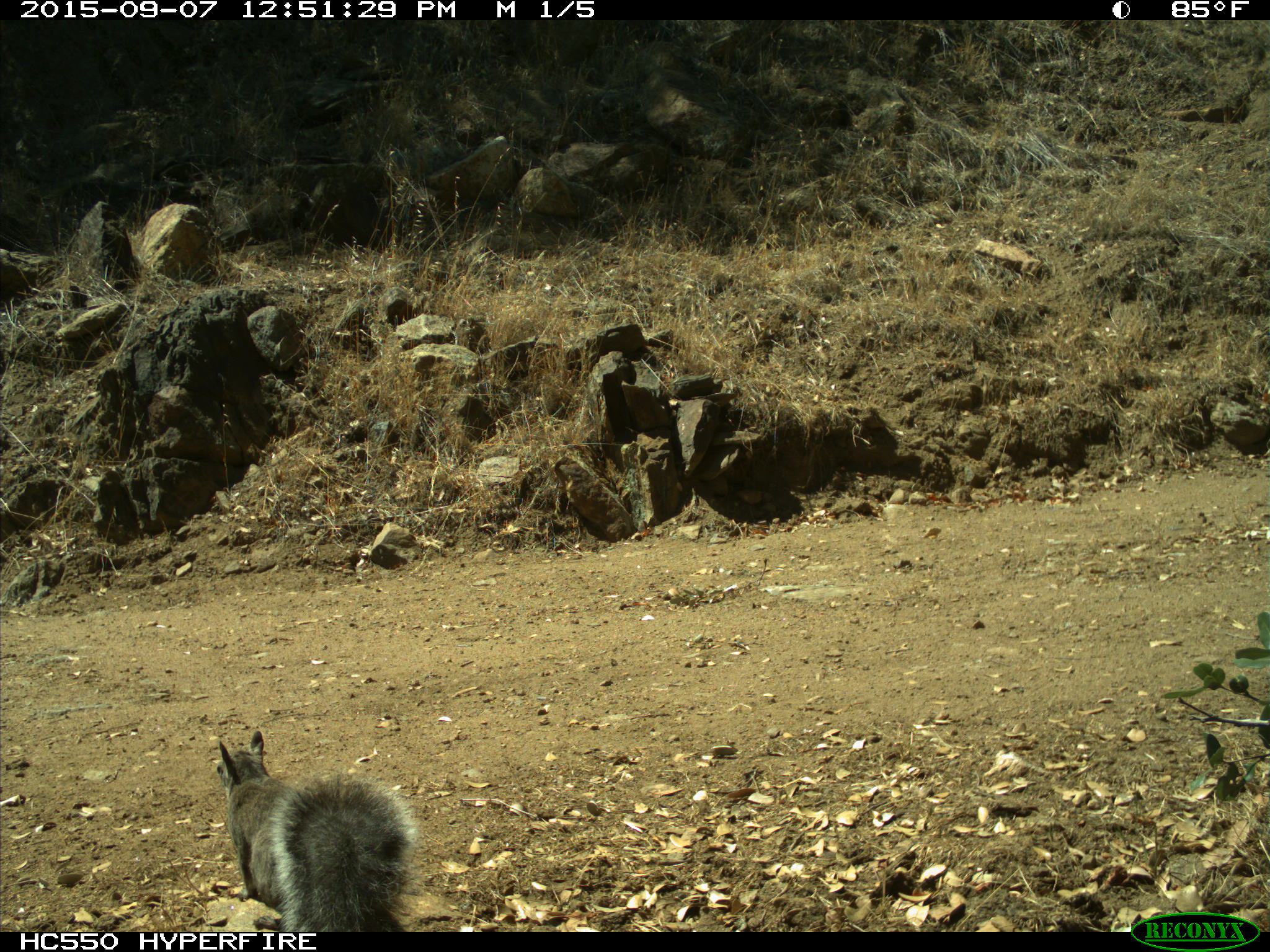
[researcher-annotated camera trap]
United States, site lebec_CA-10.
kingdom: Animalia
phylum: Chordata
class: Mammalia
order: Rodentia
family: Sciuridae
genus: Sciurus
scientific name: Sciurus carolinensis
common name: eastern gray squirrel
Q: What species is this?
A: Sciurus carolinensis (eastern gray squirrel).